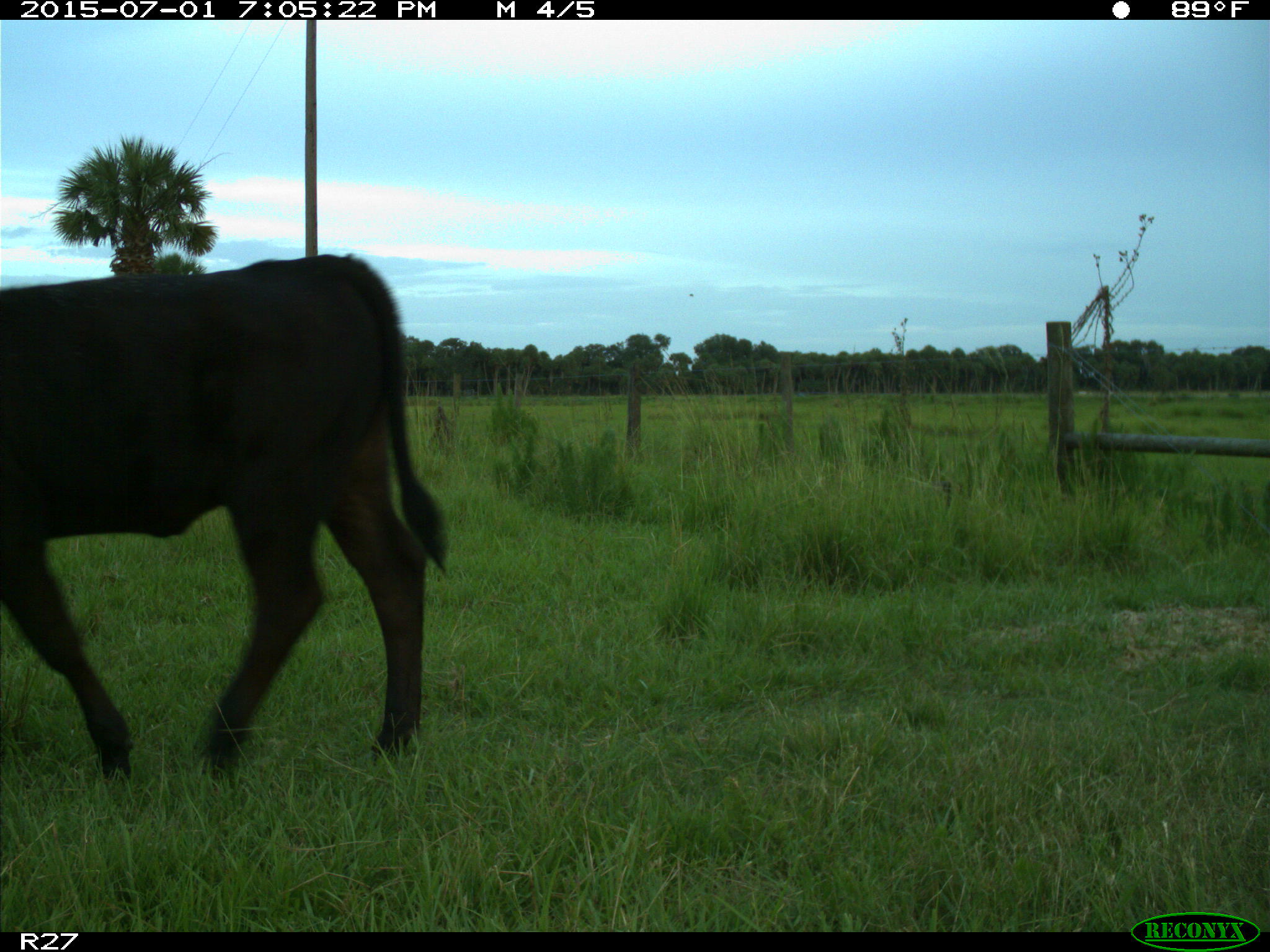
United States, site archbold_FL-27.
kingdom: Animalia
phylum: Chordata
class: Mammalia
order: Artiodactyla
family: Bovidae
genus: Bos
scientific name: Bos taurus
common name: domestic cow